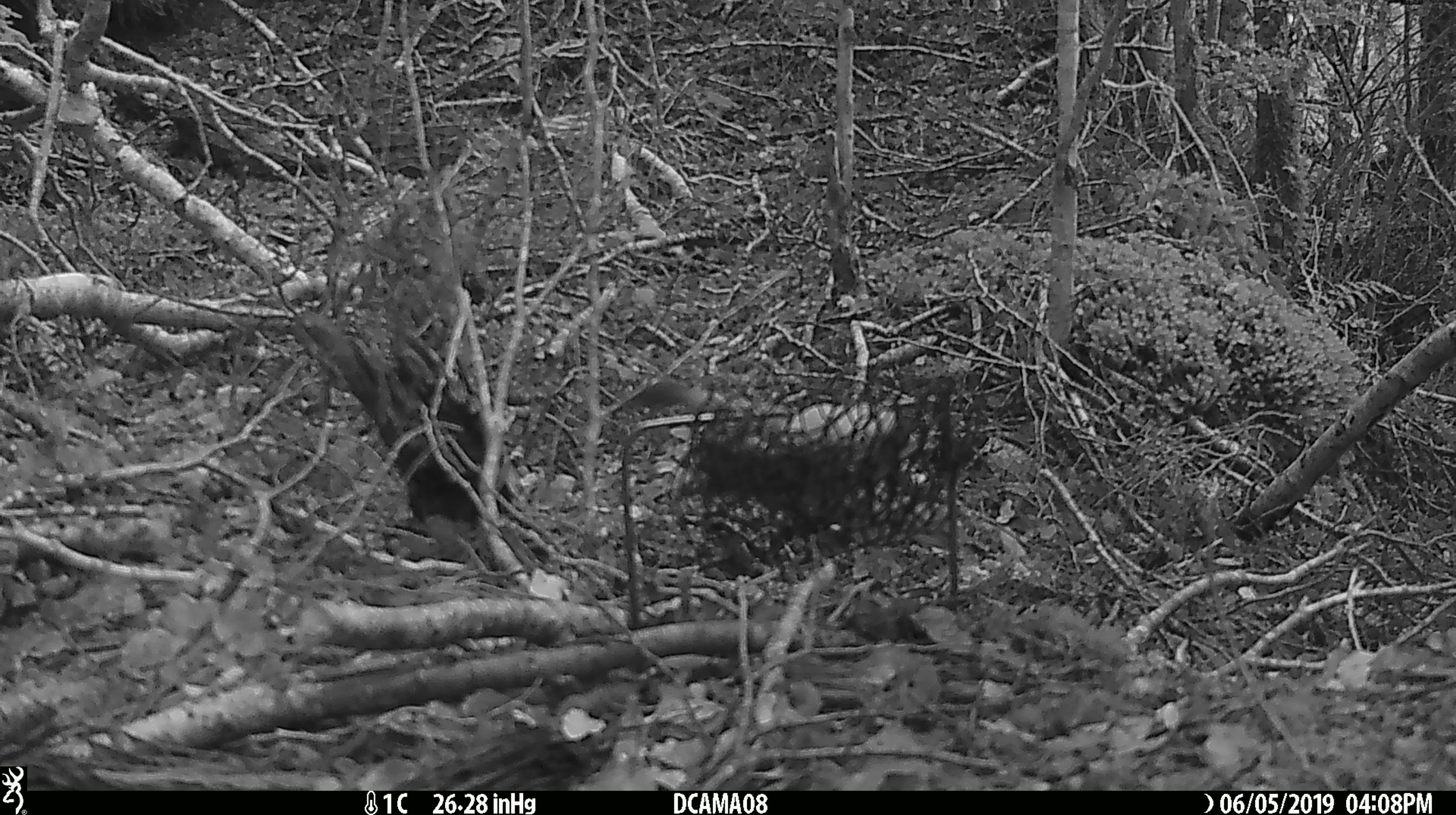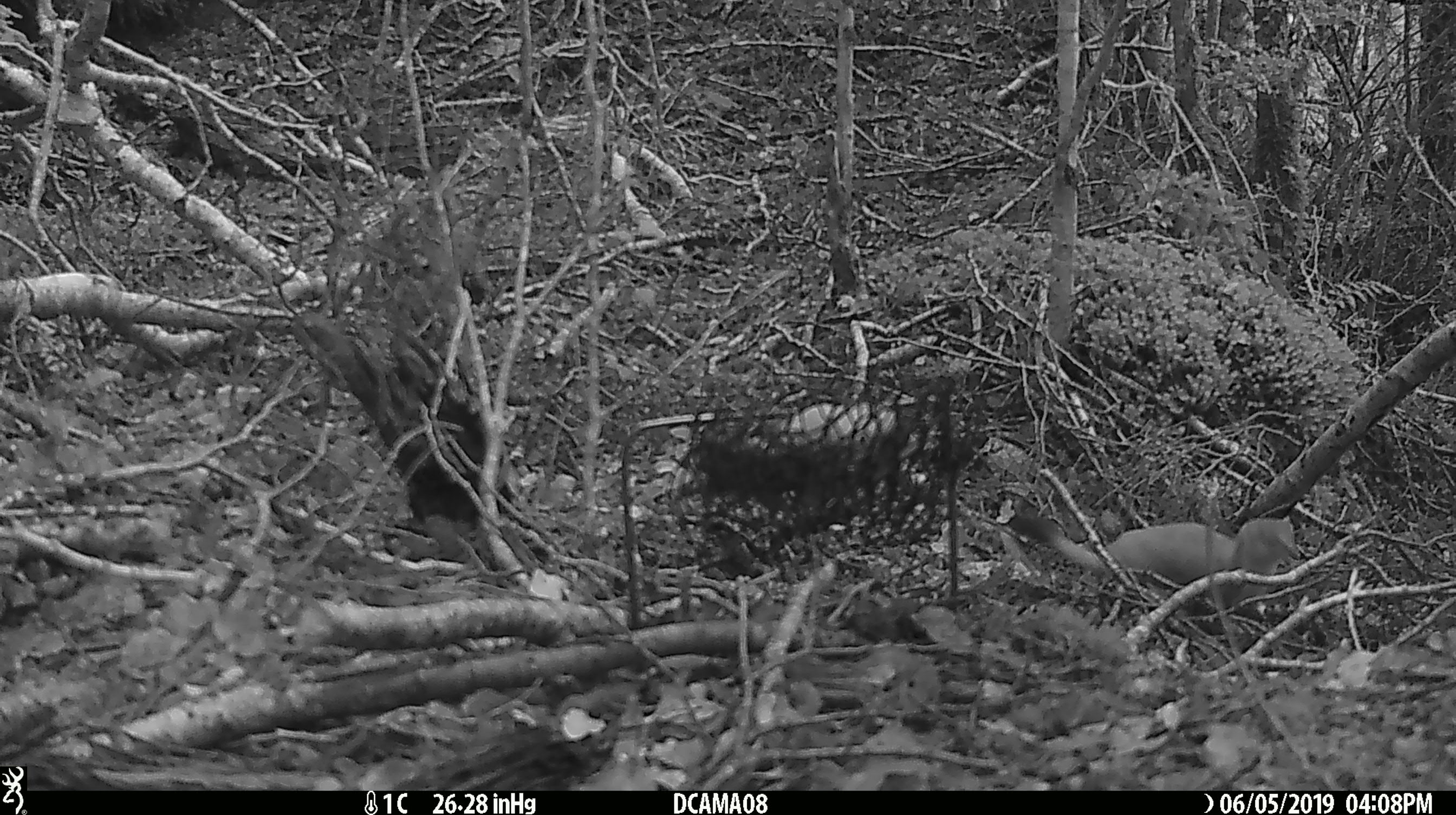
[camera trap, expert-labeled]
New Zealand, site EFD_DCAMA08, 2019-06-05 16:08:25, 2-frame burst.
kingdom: Animalia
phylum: Chordata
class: Mammalia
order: Carnivora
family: Mustelidae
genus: Mustela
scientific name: Mustela erminea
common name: stoat